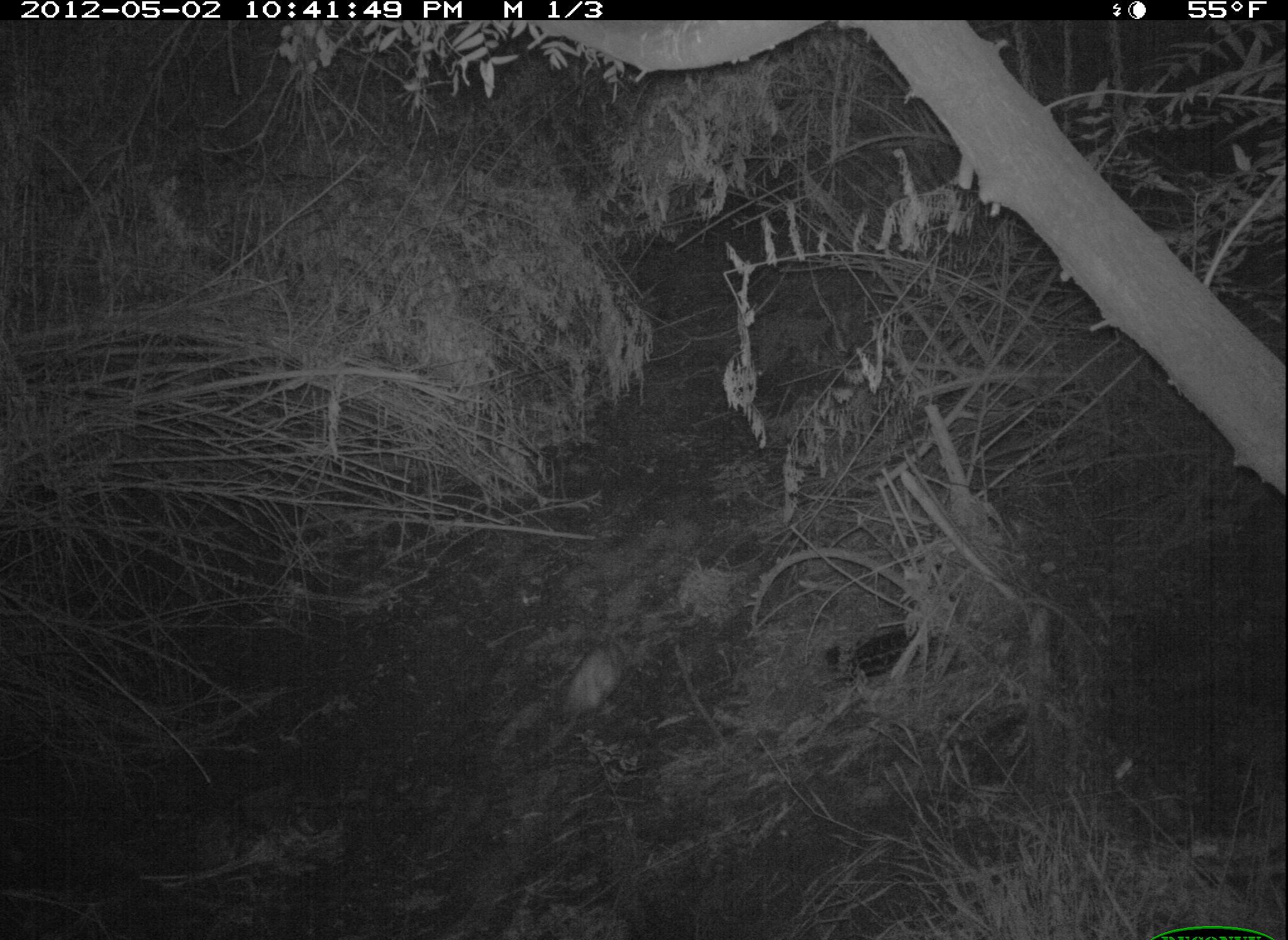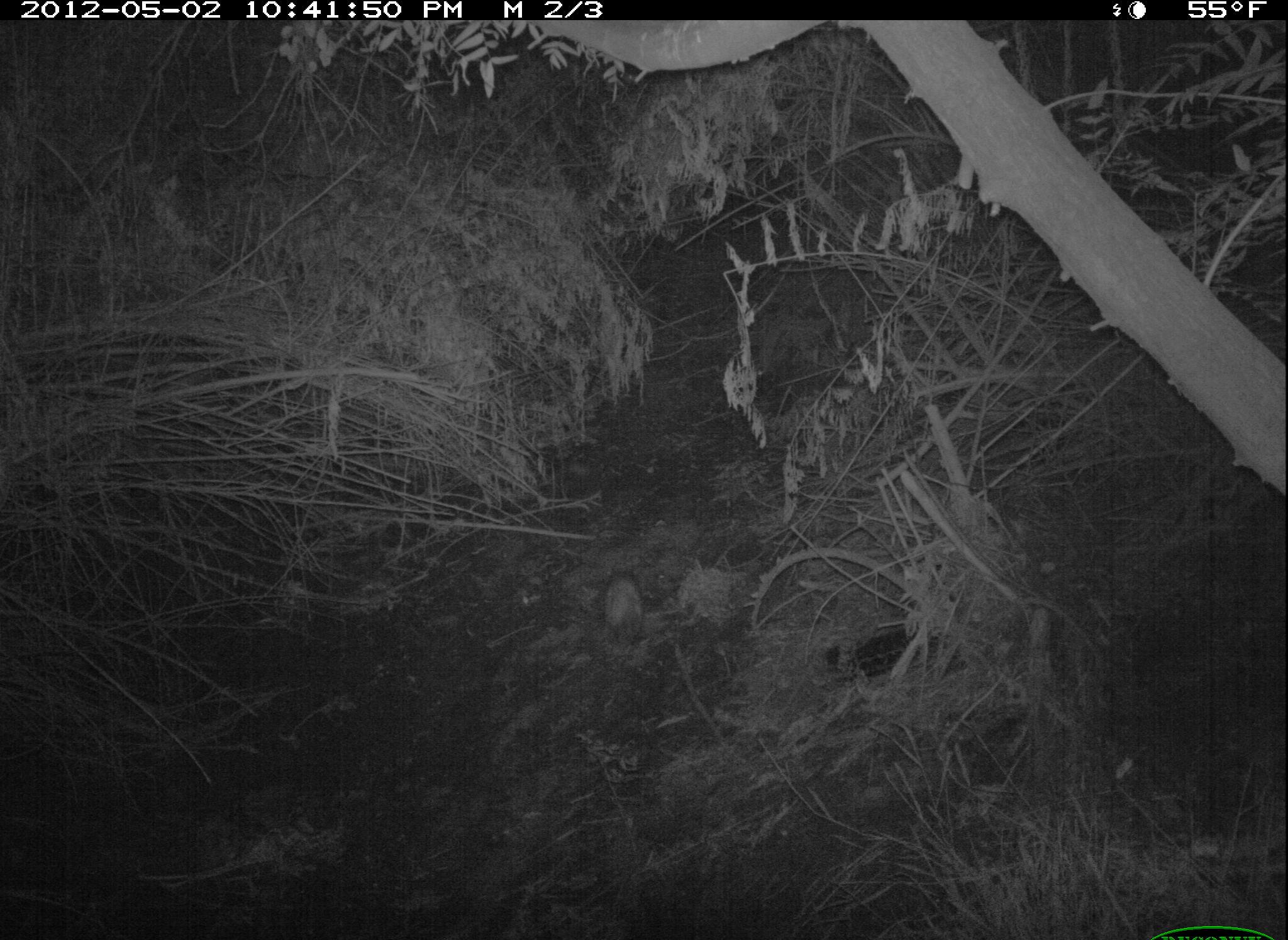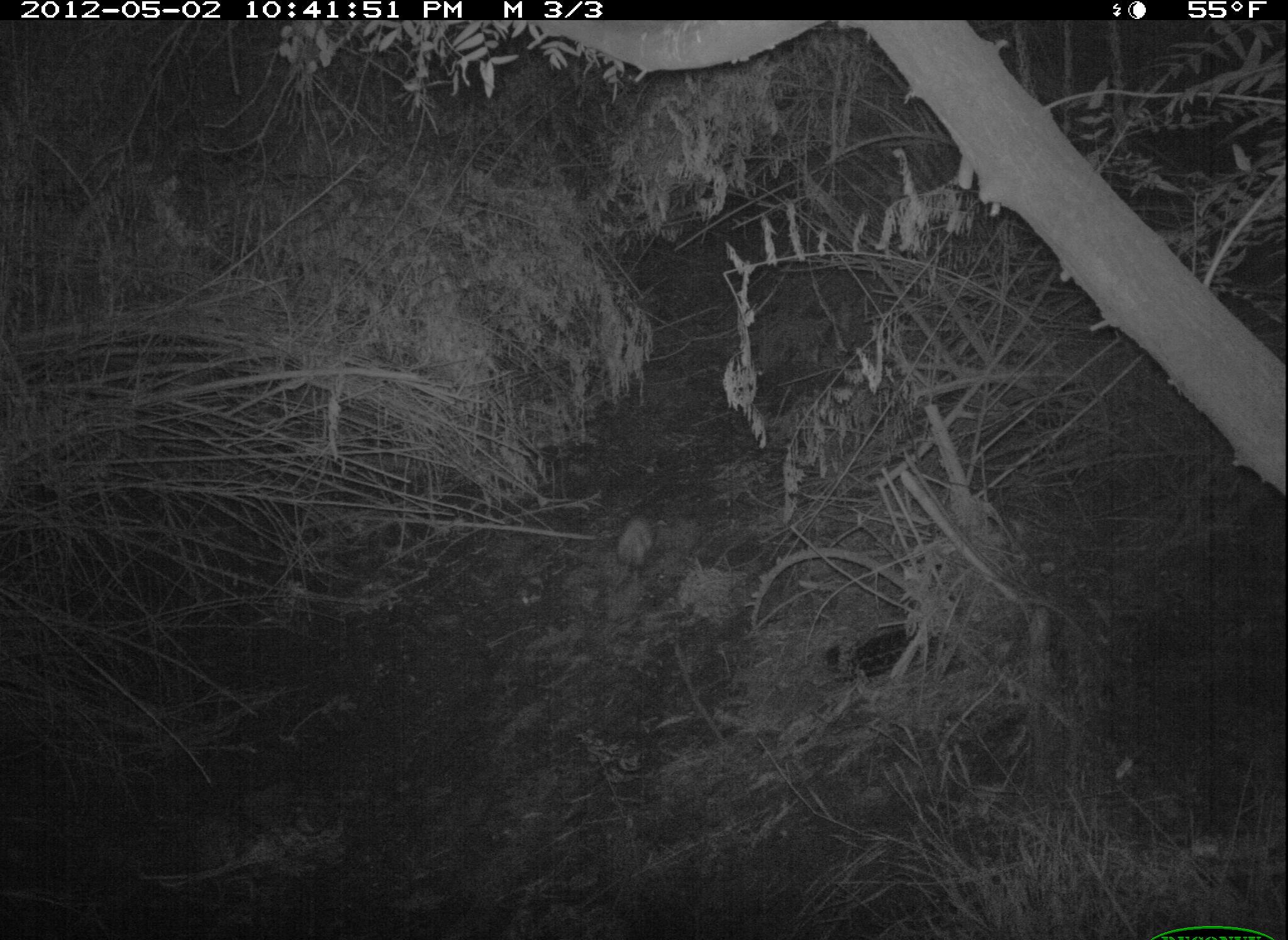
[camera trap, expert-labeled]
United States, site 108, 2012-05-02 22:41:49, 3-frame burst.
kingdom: Animalia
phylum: Chordata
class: Mammalia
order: Didelphimorphia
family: Didelphidae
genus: Didelphis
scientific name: Didelphis virginiana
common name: virginia opossum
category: opossum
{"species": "opossum (virginia opossum) (Didelphis virginiana)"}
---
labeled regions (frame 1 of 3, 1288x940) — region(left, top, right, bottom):
opossum: region(539, 615, 665, 747)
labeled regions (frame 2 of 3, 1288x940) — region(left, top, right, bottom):
opossum: region(599, 546, 671, 667)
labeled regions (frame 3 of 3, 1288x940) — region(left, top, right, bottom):
opossum: region(601, 489, 682, 601)